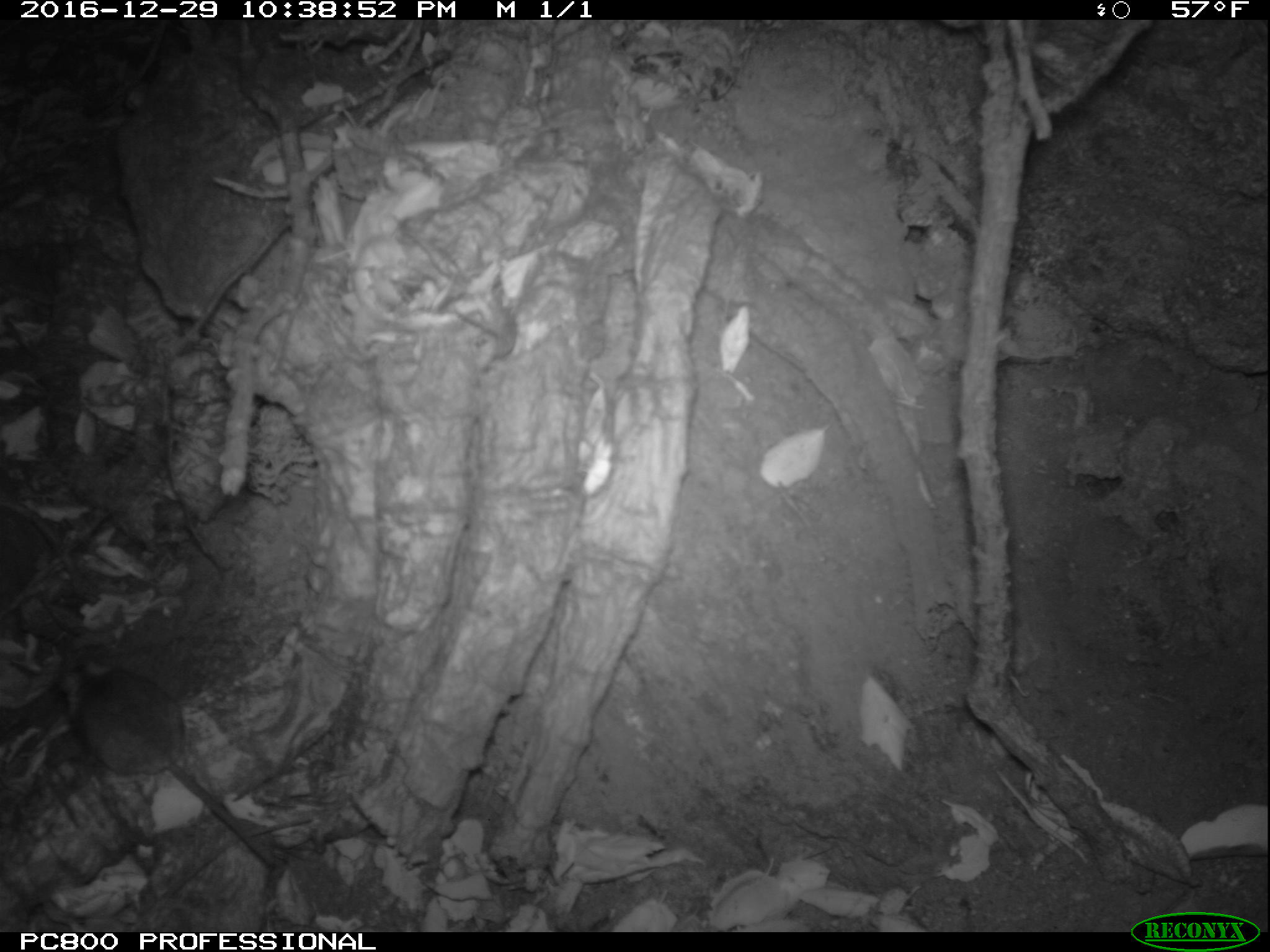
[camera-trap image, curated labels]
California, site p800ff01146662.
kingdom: Animalia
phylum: Chordata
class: Mammalia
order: Rodentia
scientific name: Rodentia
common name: rodent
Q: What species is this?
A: Rodent (Rodentia).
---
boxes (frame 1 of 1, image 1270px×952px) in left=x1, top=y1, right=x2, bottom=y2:
rodent: left=72, top=663, right=274, bottom=866